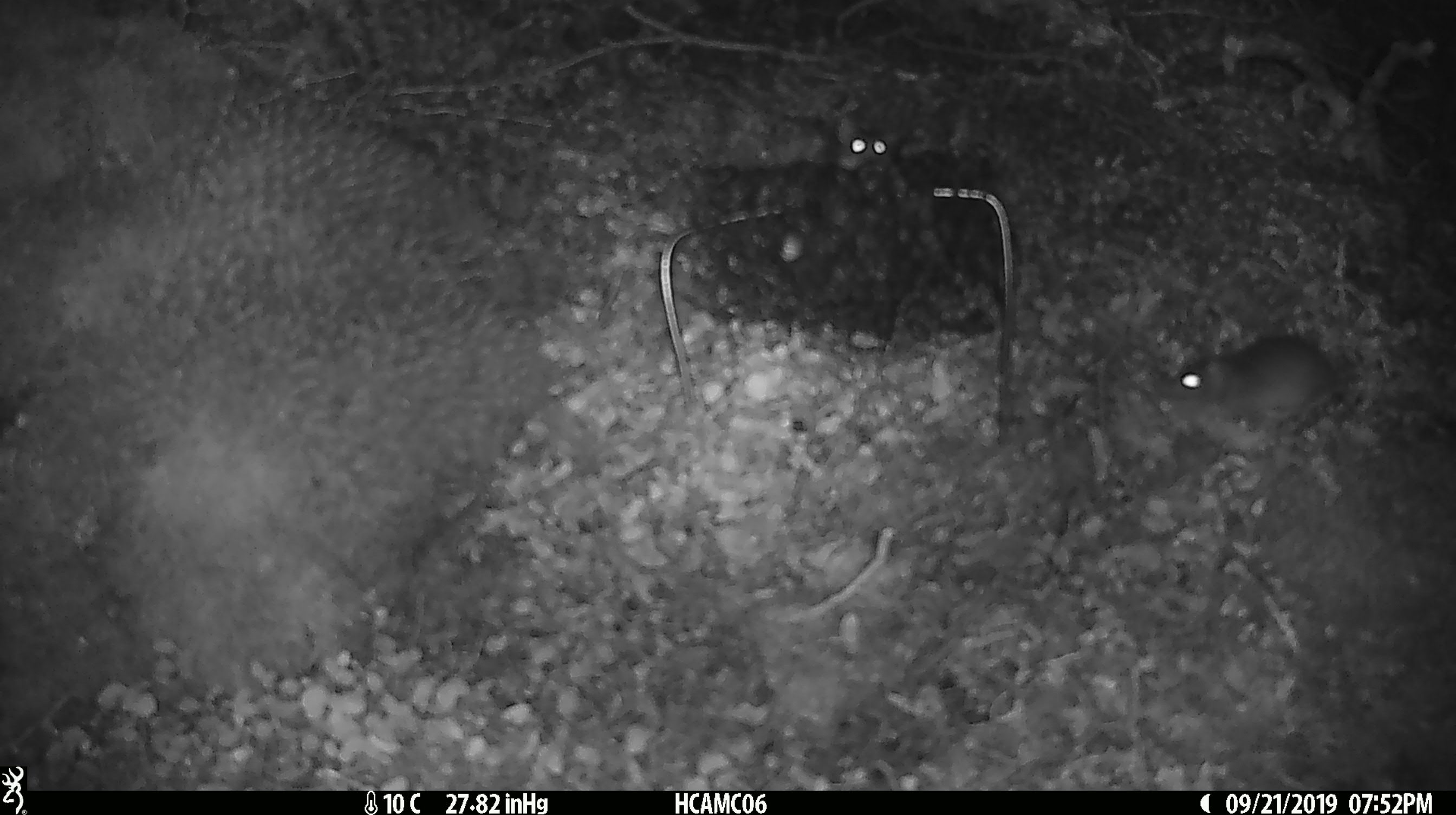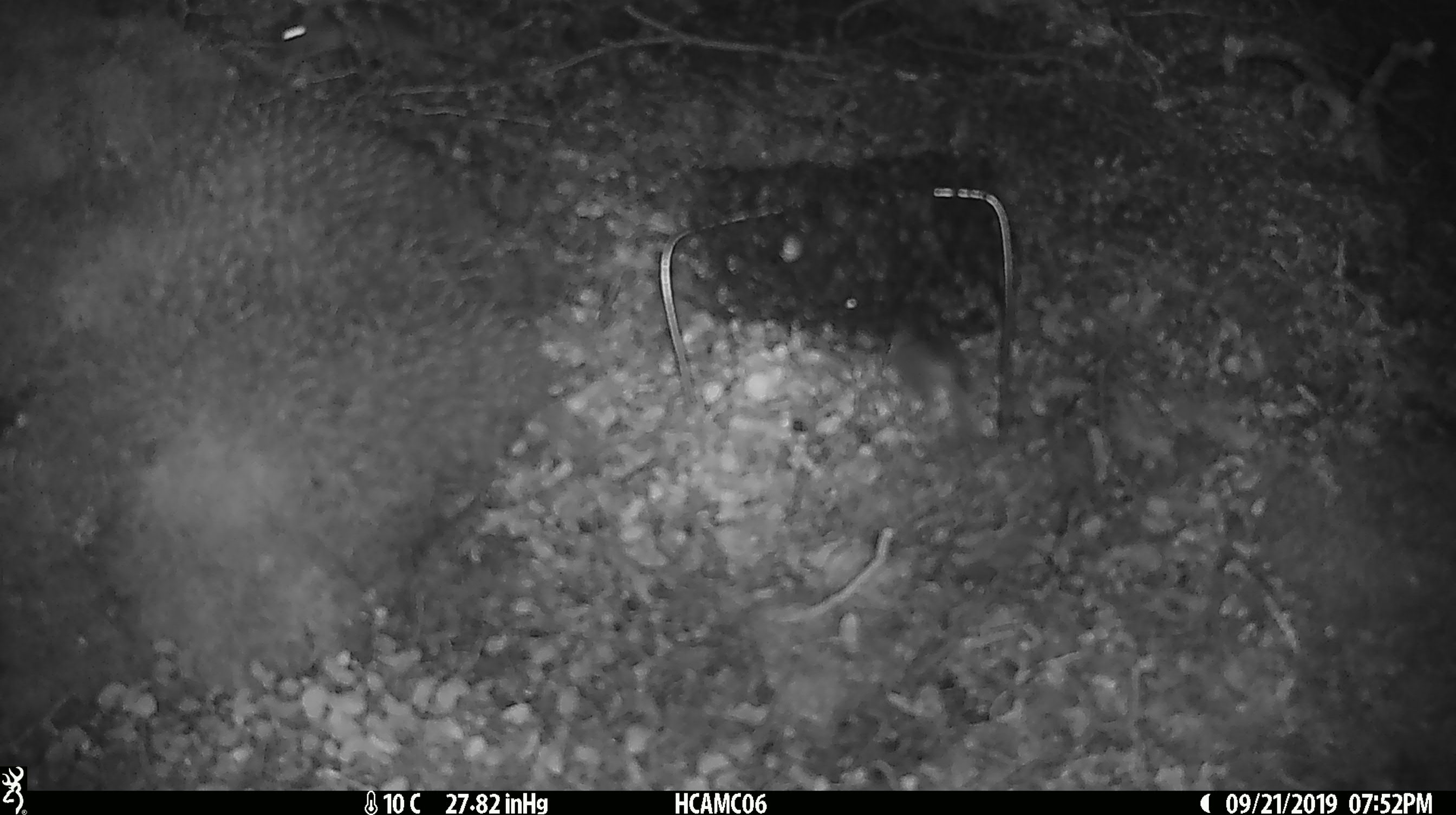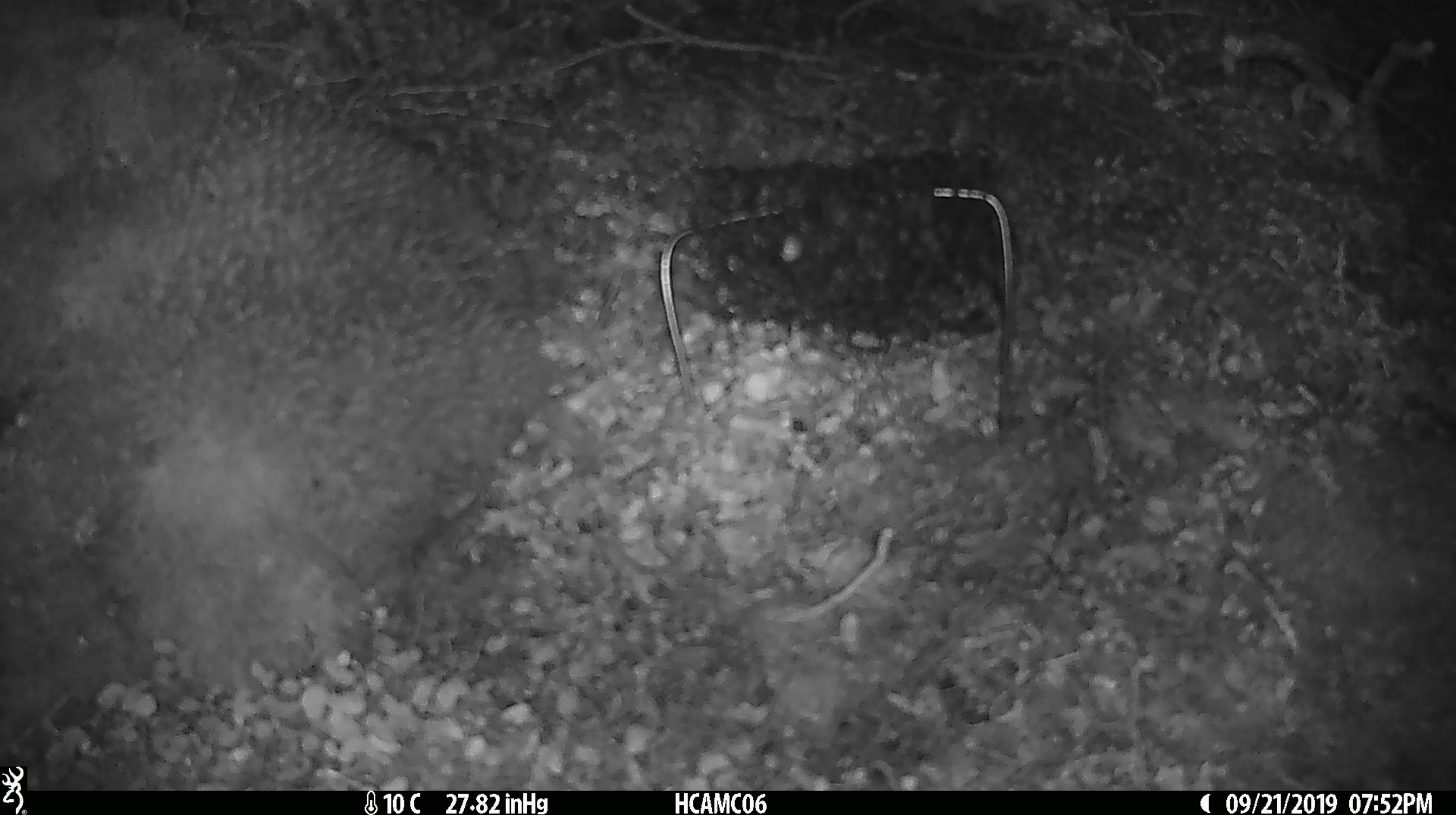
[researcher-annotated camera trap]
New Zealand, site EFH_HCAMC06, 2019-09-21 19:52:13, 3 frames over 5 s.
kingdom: Animalia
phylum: Chordata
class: Mammalia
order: Rodentia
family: Muridae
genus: Mus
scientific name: Mus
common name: mouse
Mouse (Mus).